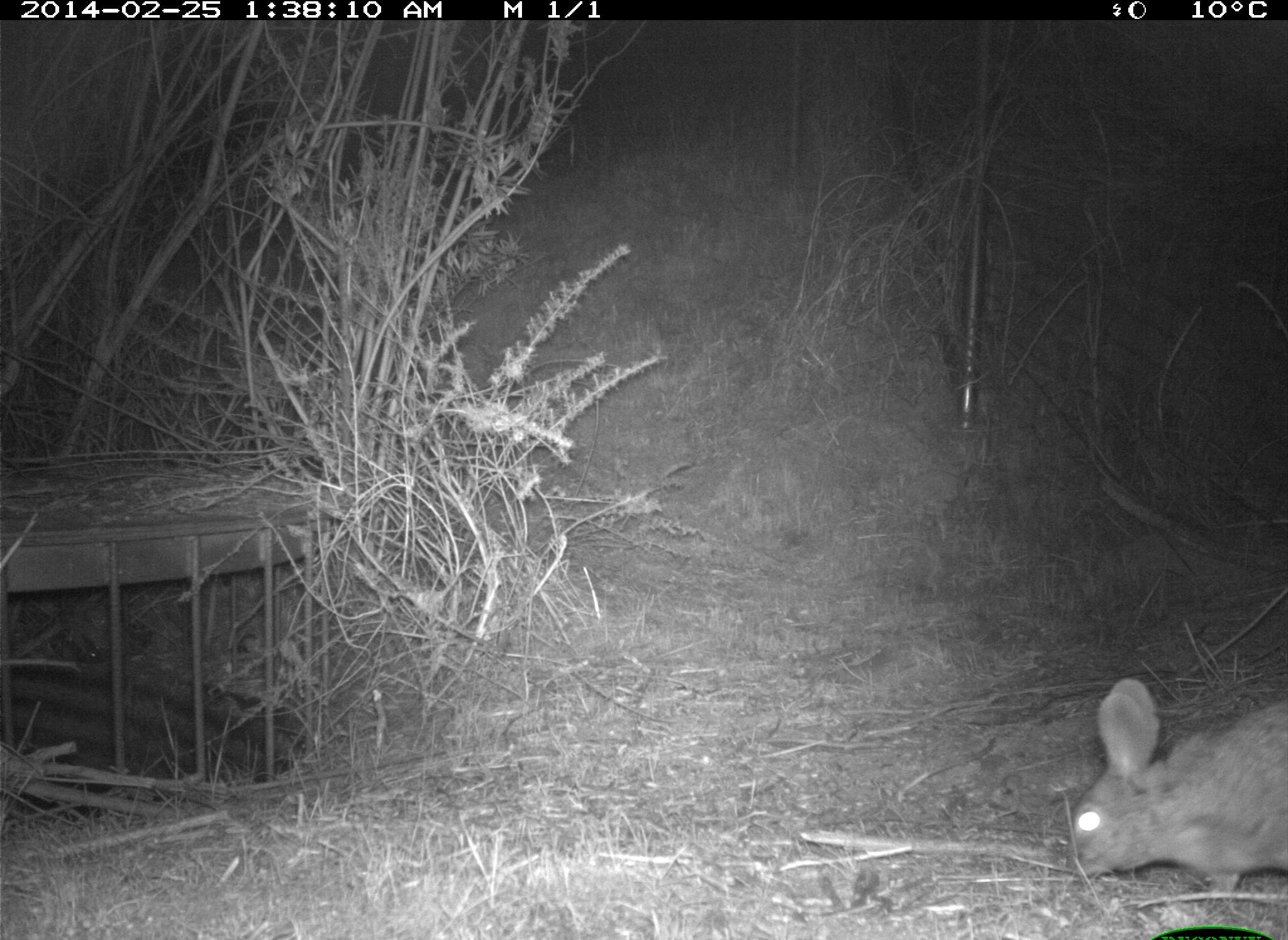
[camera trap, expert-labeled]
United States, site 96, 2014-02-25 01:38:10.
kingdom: Animalia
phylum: Chordata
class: Mammalia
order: Lagomorpha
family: Leporidae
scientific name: Leporidae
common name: rabbits and hares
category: rabbit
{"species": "rabbit (rabbits and hares) (Leporidae)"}